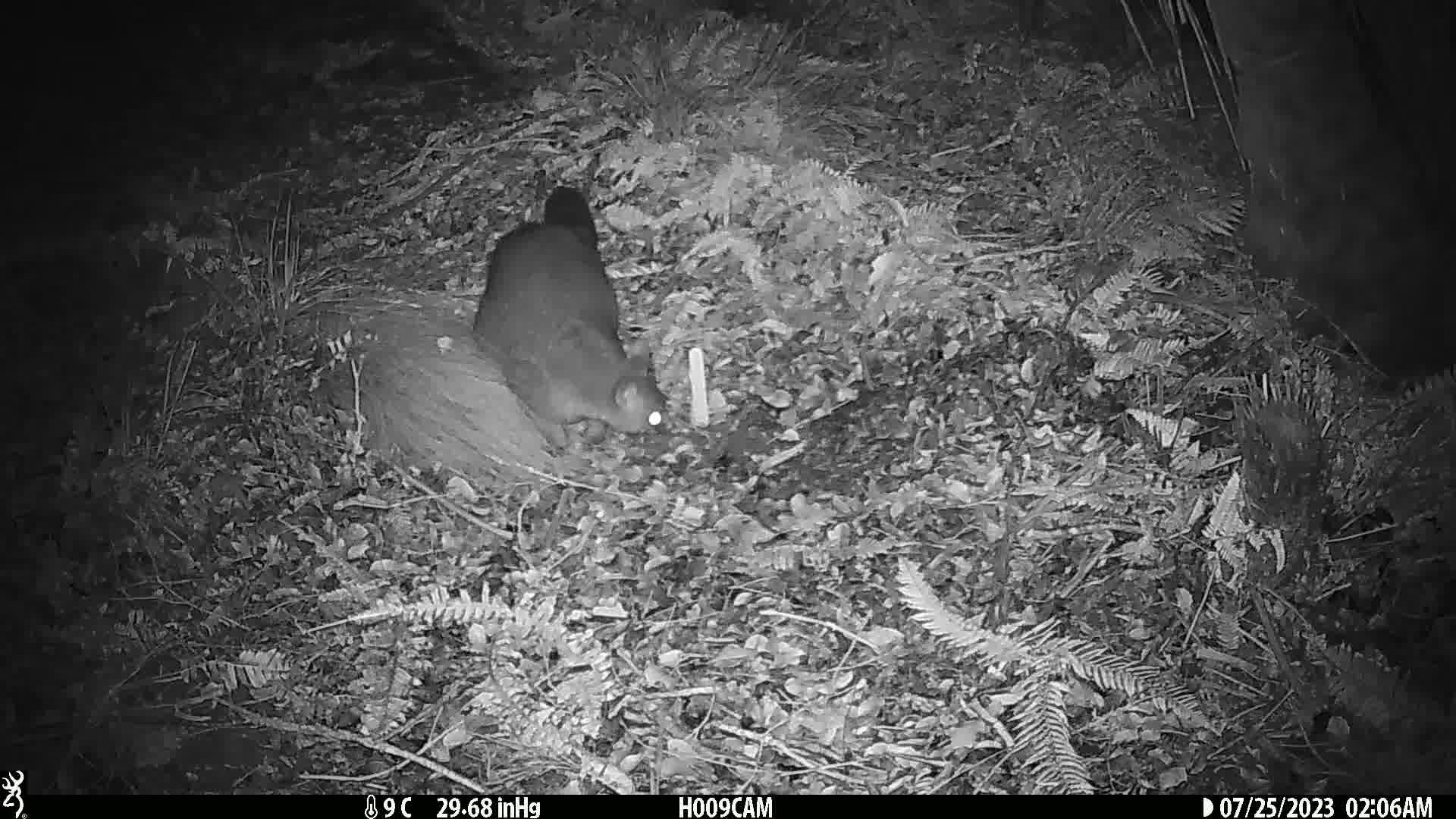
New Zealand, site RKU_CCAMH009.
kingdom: Animalia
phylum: Chordata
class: Mammalia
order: Diprotodontia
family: Phalangeridae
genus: Trichosurus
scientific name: Trichosurus vulpecula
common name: common brushtail possum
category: possum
Possum (common brushtail possum) (Trichosurus vulpecula).